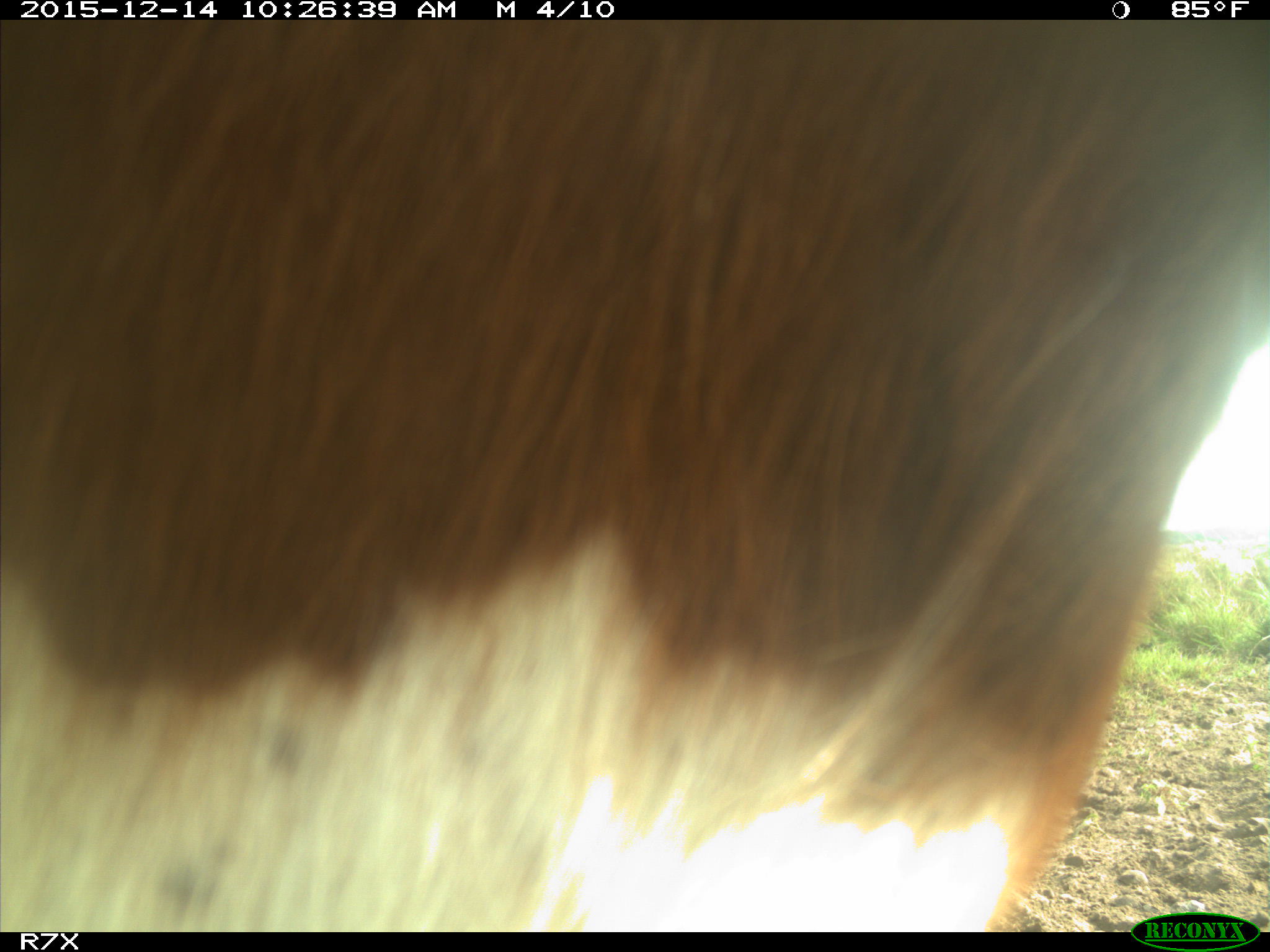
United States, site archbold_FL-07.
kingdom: Animalia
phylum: Chordata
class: Mammalia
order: Artiodactyla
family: Bovidae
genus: Bos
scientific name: Bos taurus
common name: domestic cow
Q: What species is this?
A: Bos taurus (domestic cow).